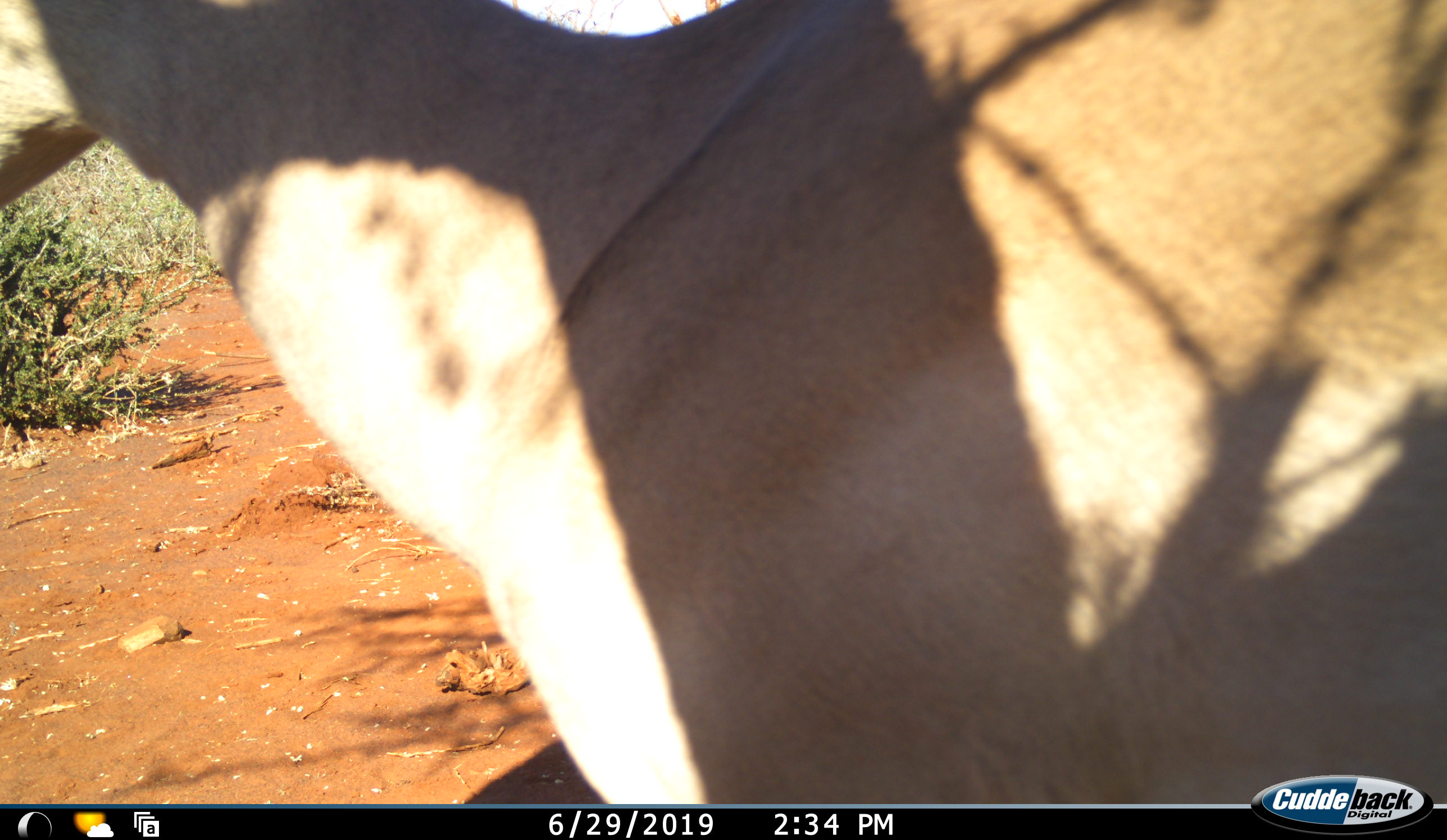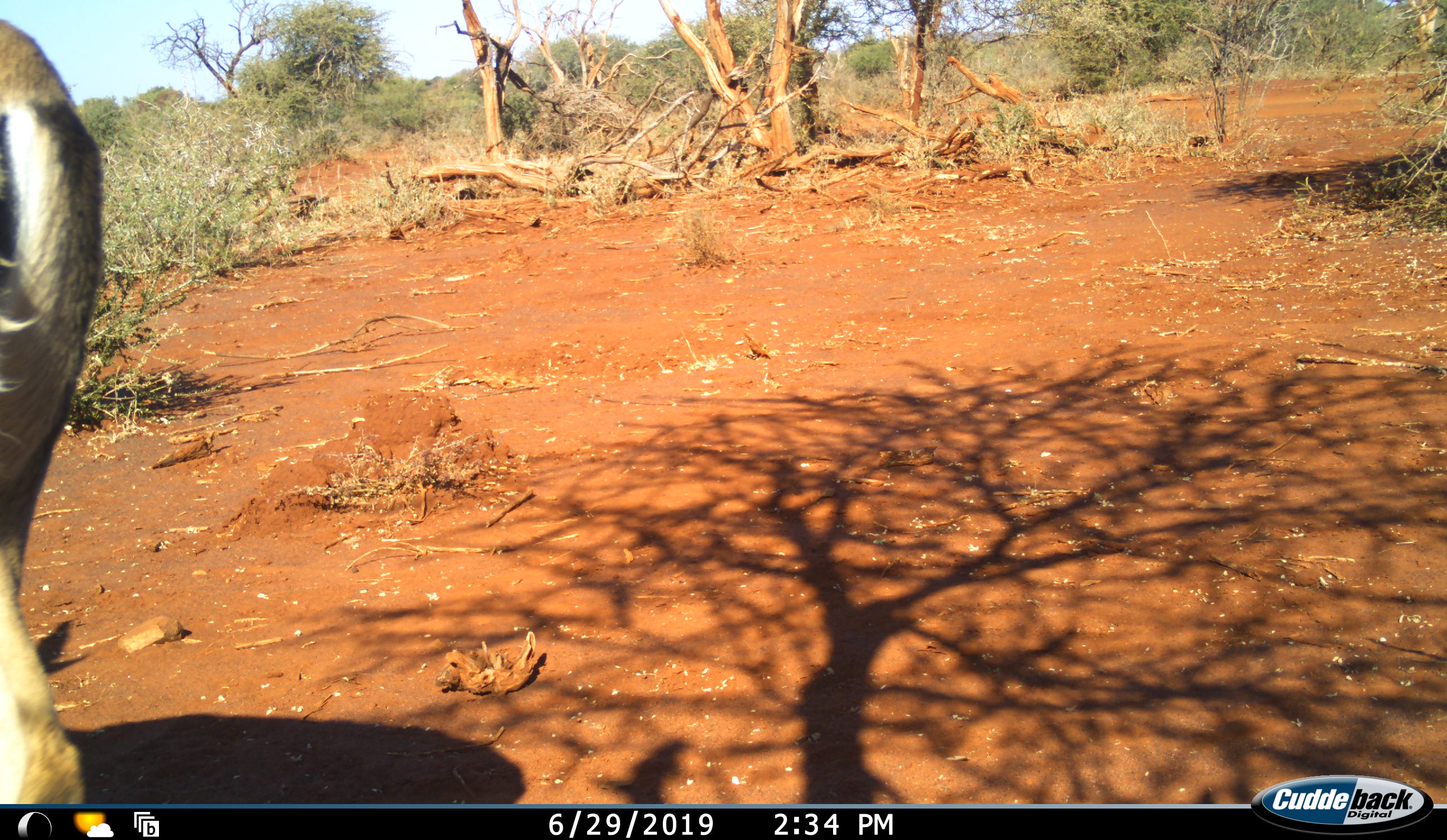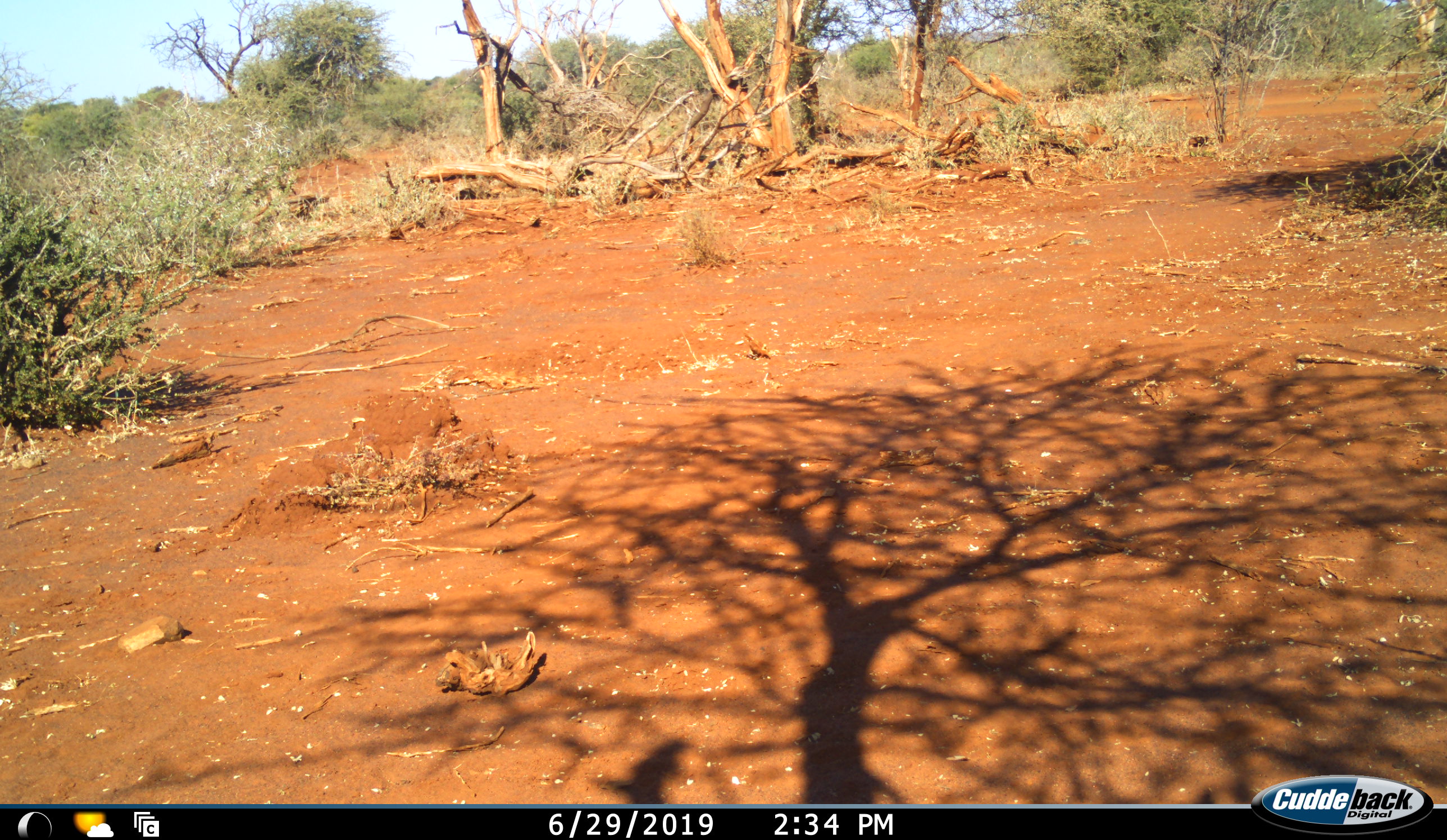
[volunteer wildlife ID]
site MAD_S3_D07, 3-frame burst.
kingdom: Animalia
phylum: Chordata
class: Mammalia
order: Artiodactyla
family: Bovidae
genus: Aepyceros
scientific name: Aepyceros melampus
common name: impala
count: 1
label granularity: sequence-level